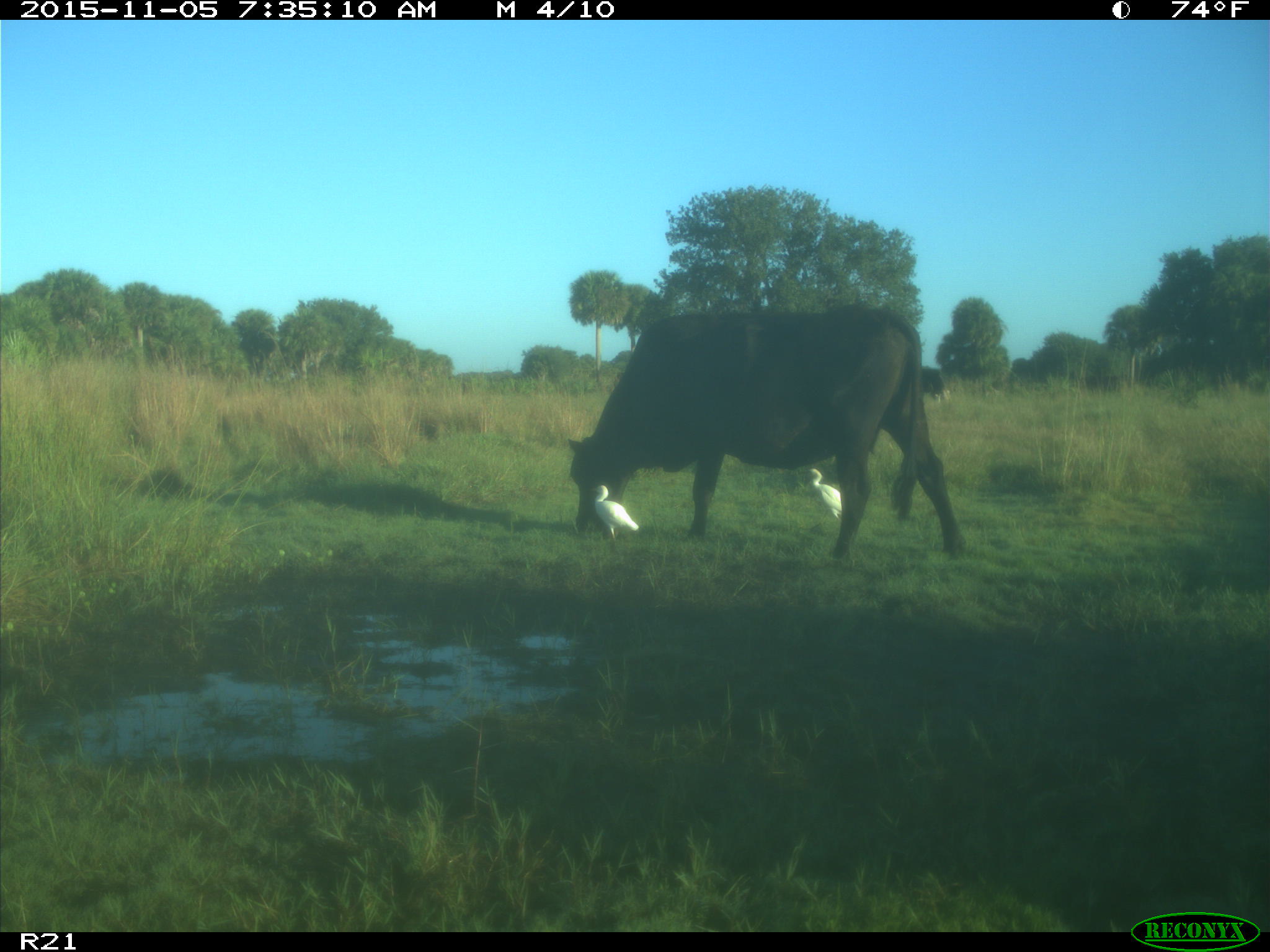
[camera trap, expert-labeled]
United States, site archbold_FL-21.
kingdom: Animalia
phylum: Chordata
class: Mammalia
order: Artiodactyla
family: Bovidae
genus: Bos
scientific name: Bos taurus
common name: domestic cow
Bos taurus (domestic cow).